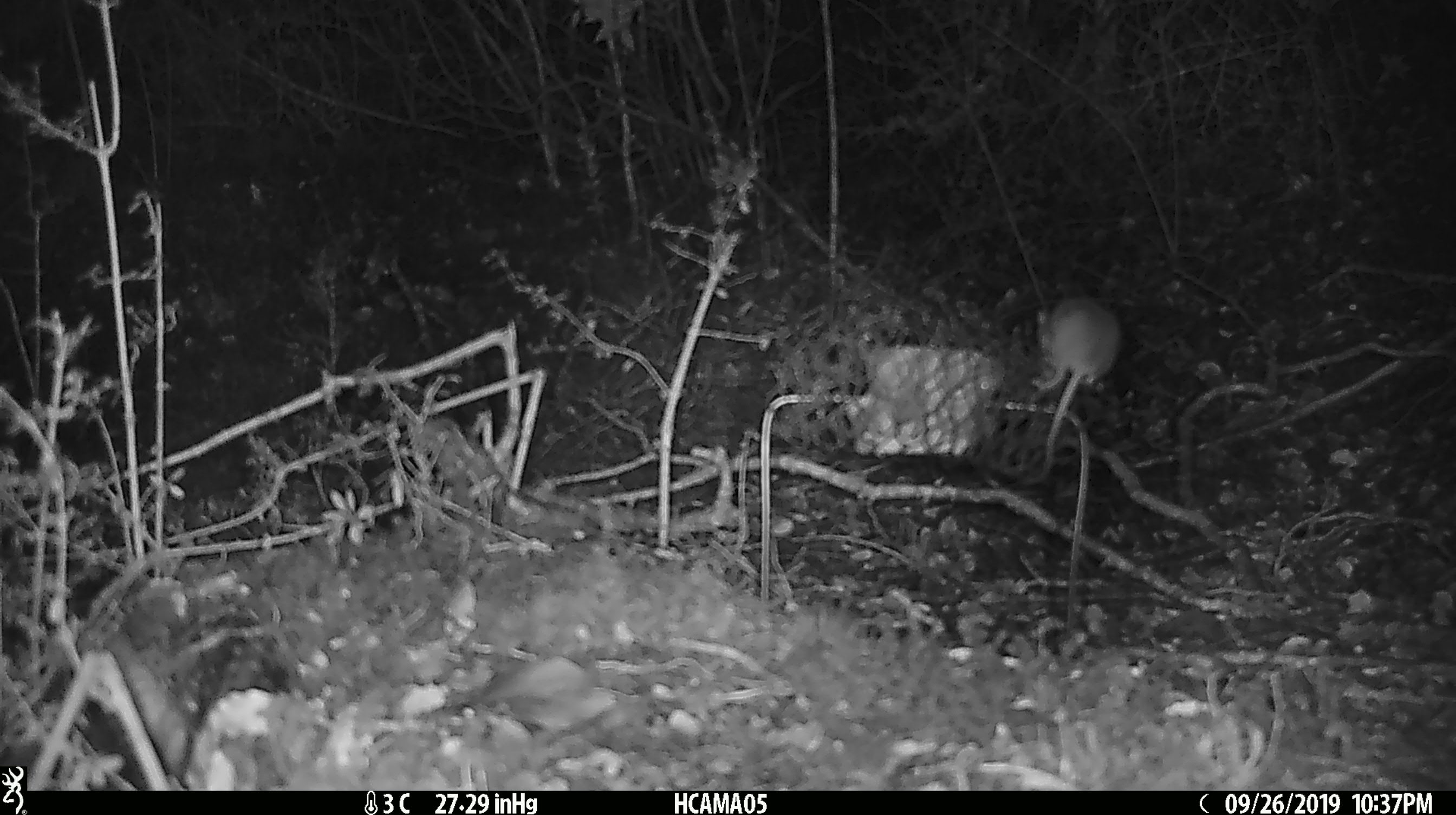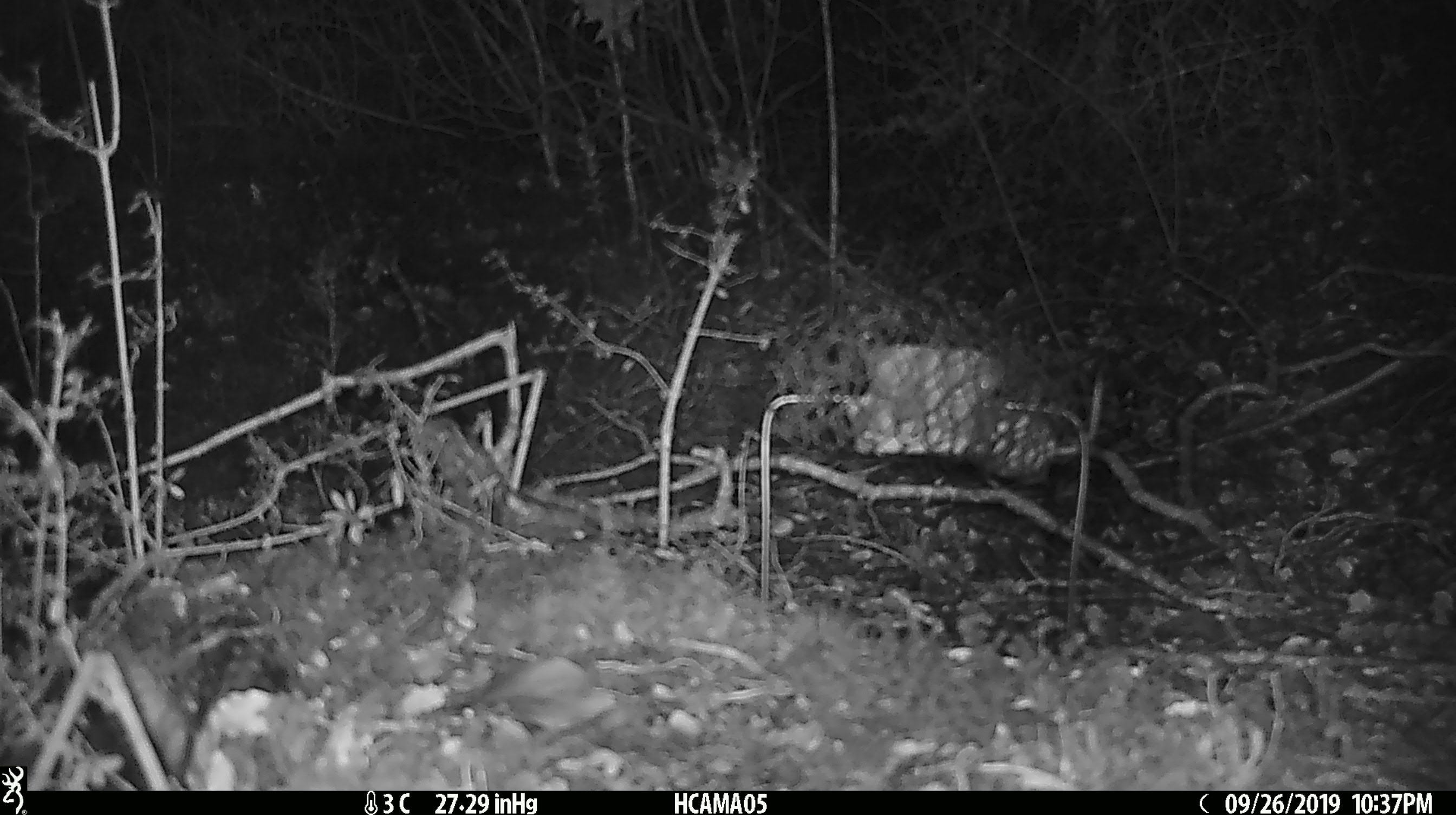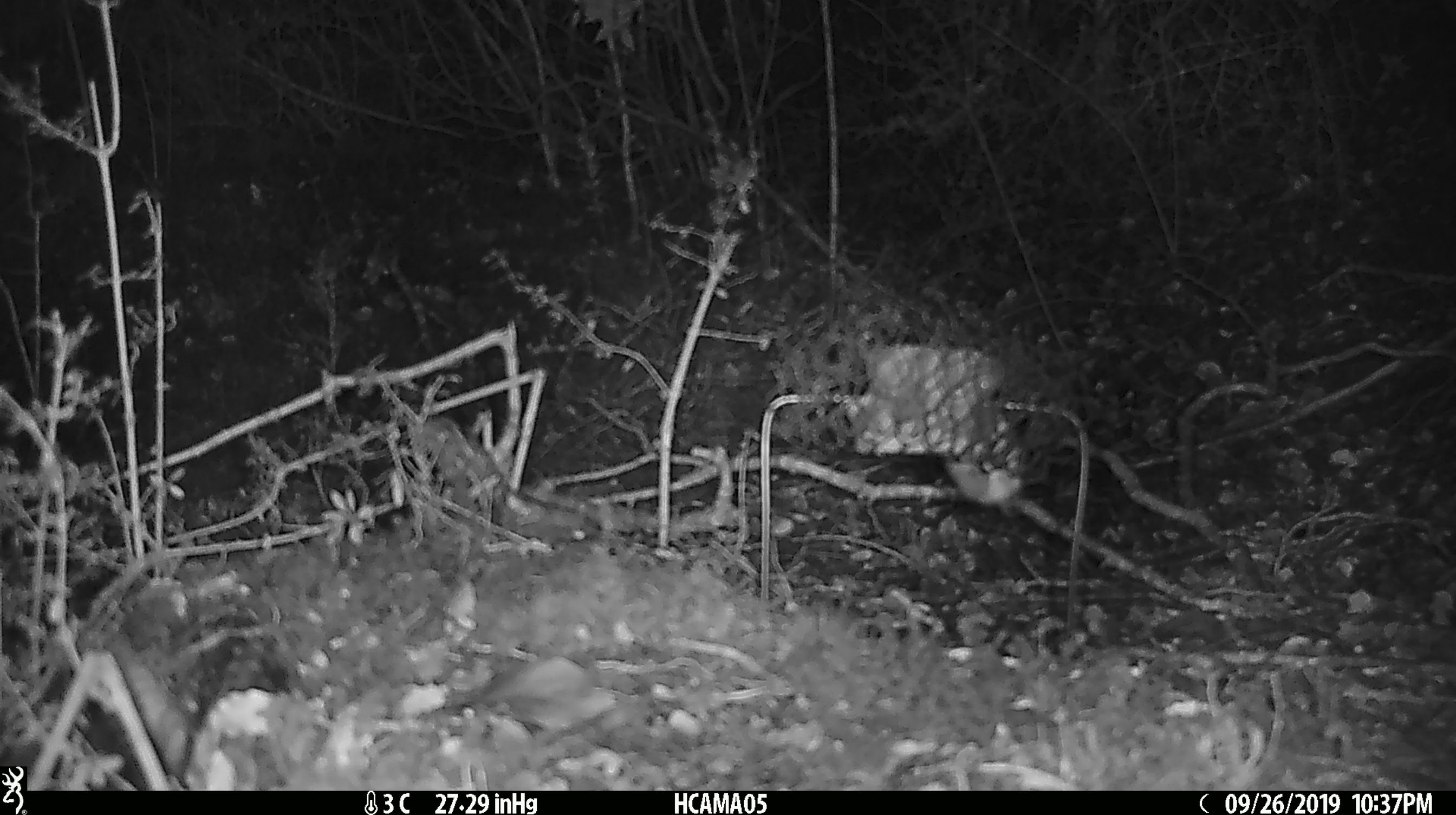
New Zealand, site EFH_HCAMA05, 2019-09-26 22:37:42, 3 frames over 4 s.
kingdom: Animalia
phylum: Chordata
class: Mammalia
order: Rodentia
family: Muridae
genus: Mus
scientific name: Mus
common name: mouse